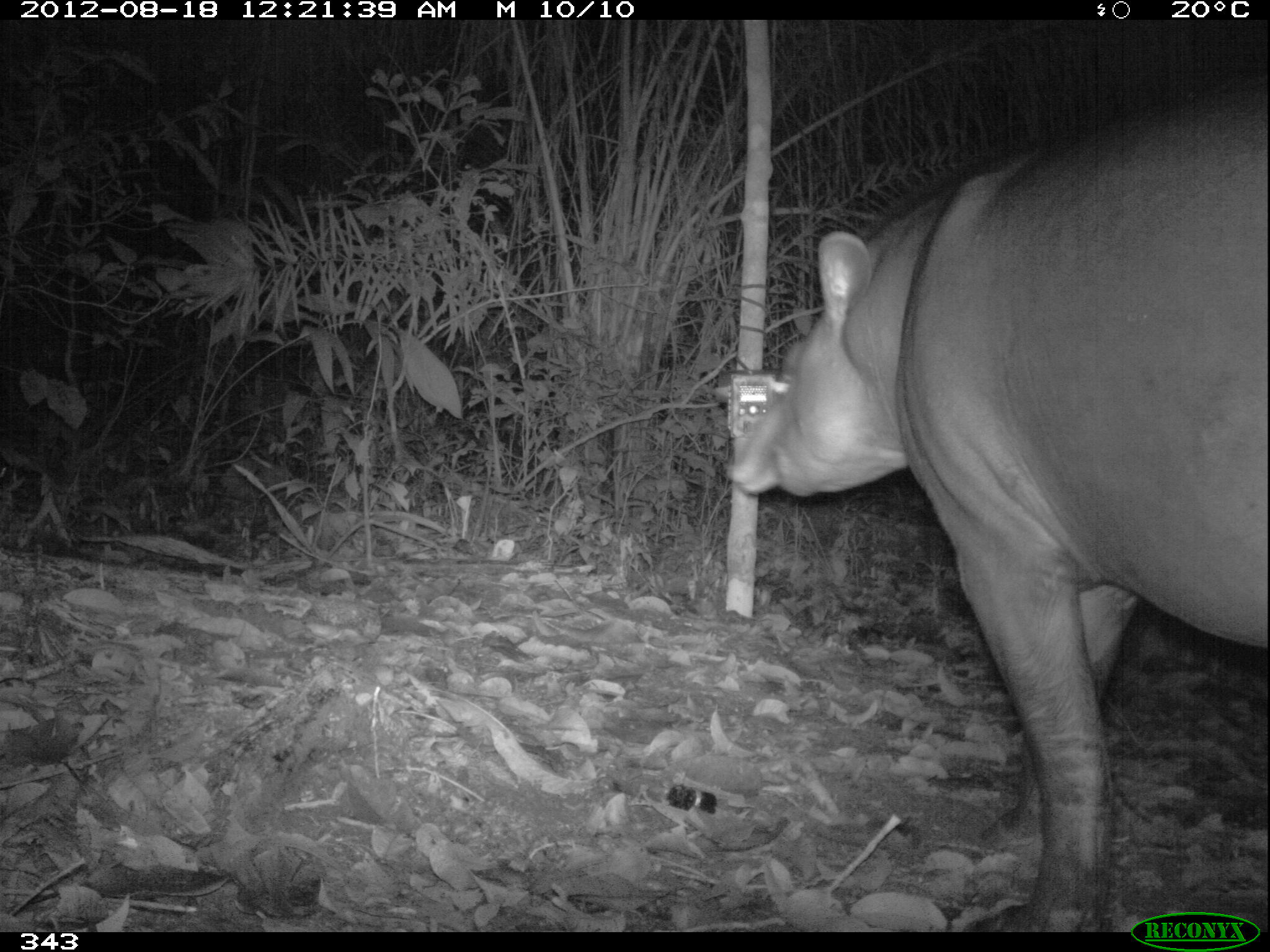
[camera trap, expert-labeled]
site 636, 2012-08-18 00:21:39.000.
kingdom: Animalia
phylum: Chordata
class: Mammalia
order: Perissodactyla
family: Tapiridae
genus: Tapirus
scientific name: Tapirus terrestris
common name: south american tapir